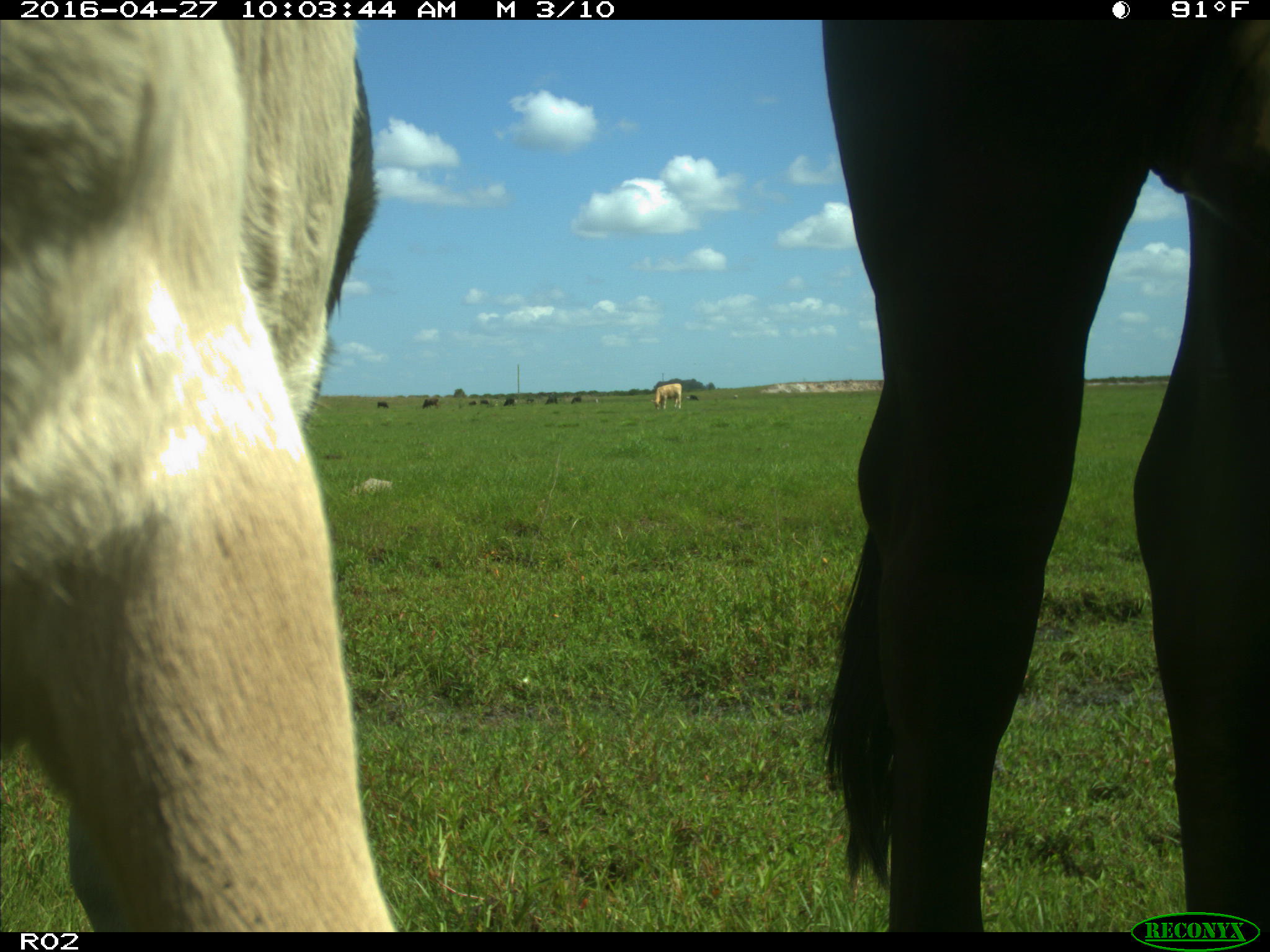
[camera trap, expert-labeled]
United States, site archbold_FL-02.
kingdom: Animalia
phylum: Chordata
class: Mammalia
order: Artiodactyla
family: Bovidae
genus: Bos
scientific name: Bos taurus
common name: domestic cow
Bos taurus (domestic cow).